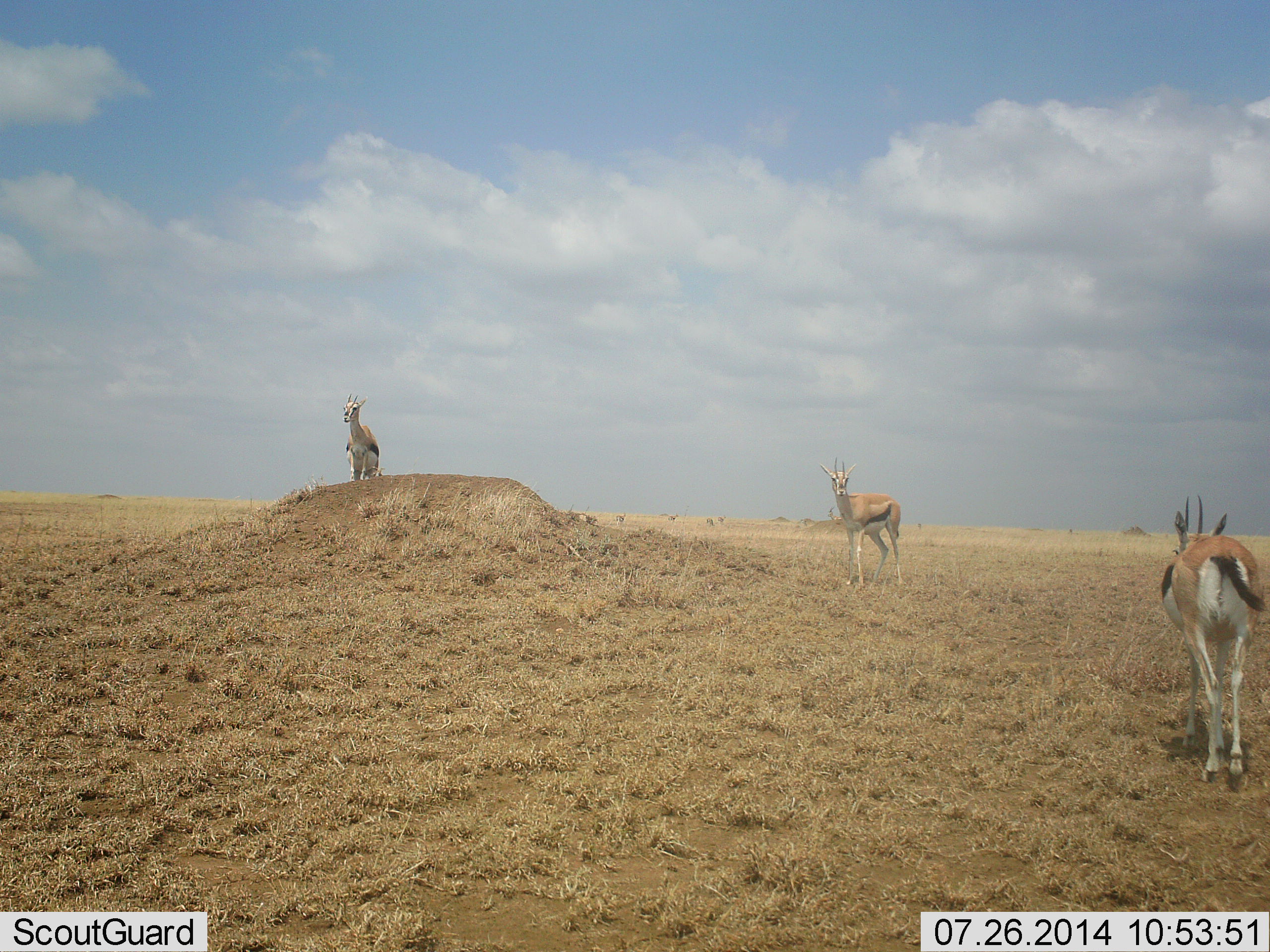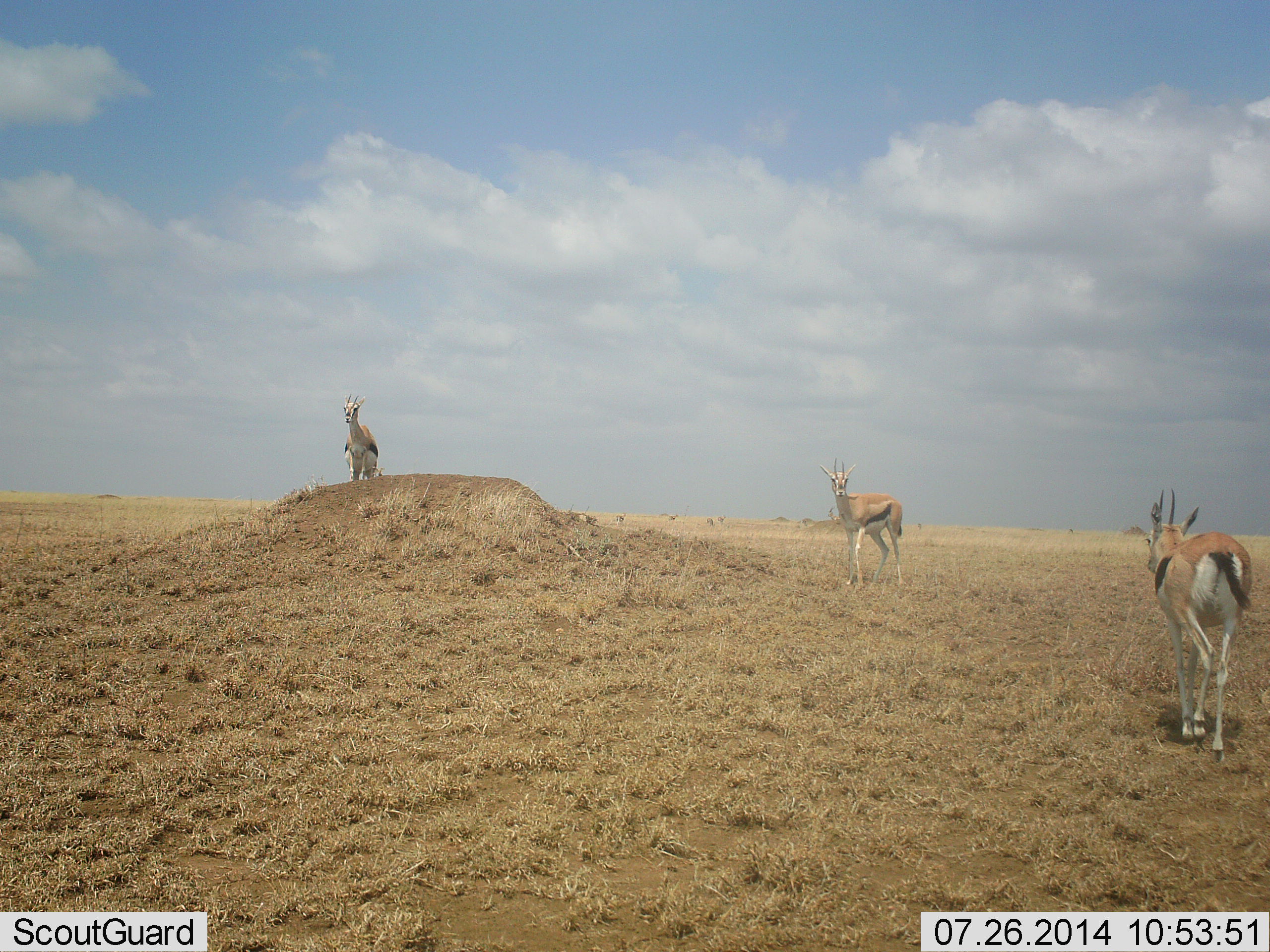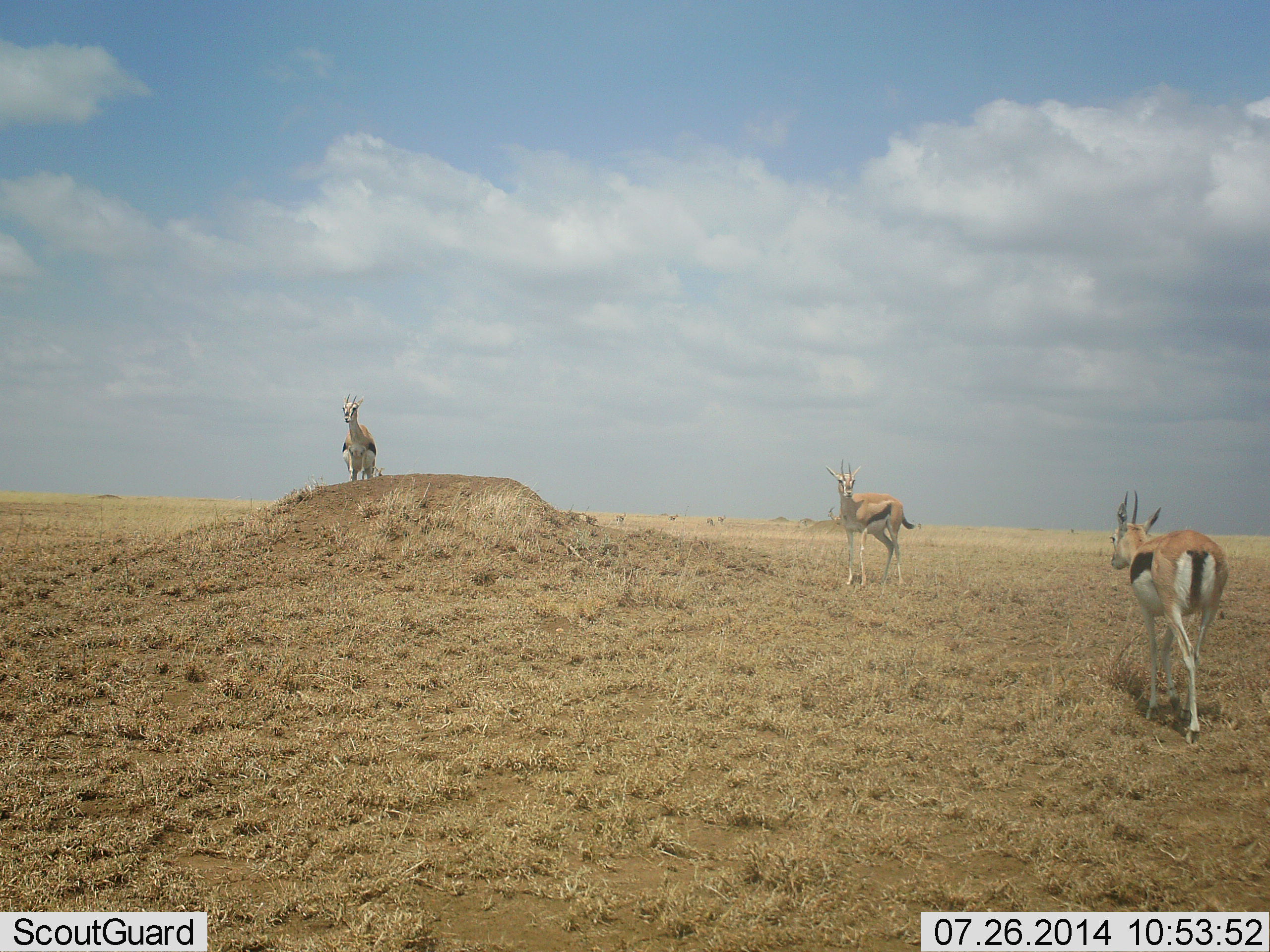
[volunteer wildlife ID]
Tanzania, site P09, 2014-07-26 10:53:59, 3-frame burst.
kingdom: Animalia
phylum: Chordata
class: Mammalia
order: Artiodactyla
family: Bovidae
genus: Eudorcas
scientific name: Eudorcas thomsonii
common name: thomson's gazelle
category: gazellethomsons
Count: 3.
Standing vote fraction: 83%.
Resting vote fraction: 0%.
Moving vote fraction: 75%.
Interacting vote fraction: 0%.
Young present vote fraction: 0%.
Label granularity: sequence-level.